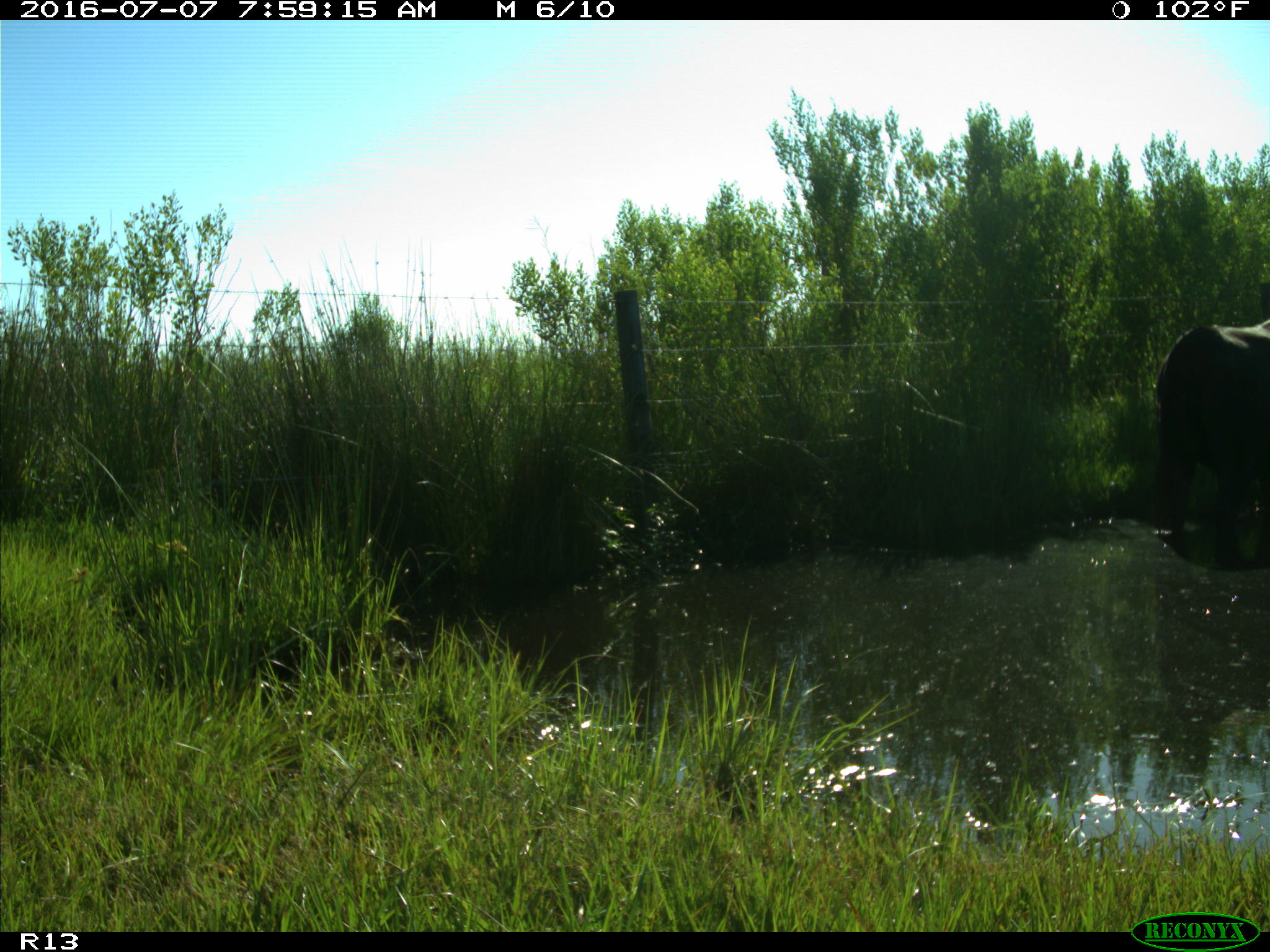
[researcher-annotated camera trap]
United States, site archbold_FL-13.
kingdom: Animalia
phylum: Chordata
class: Mammalia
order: Artiodactyla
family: Bovidae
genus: Bos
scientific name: Bos taurus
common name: domestic cow